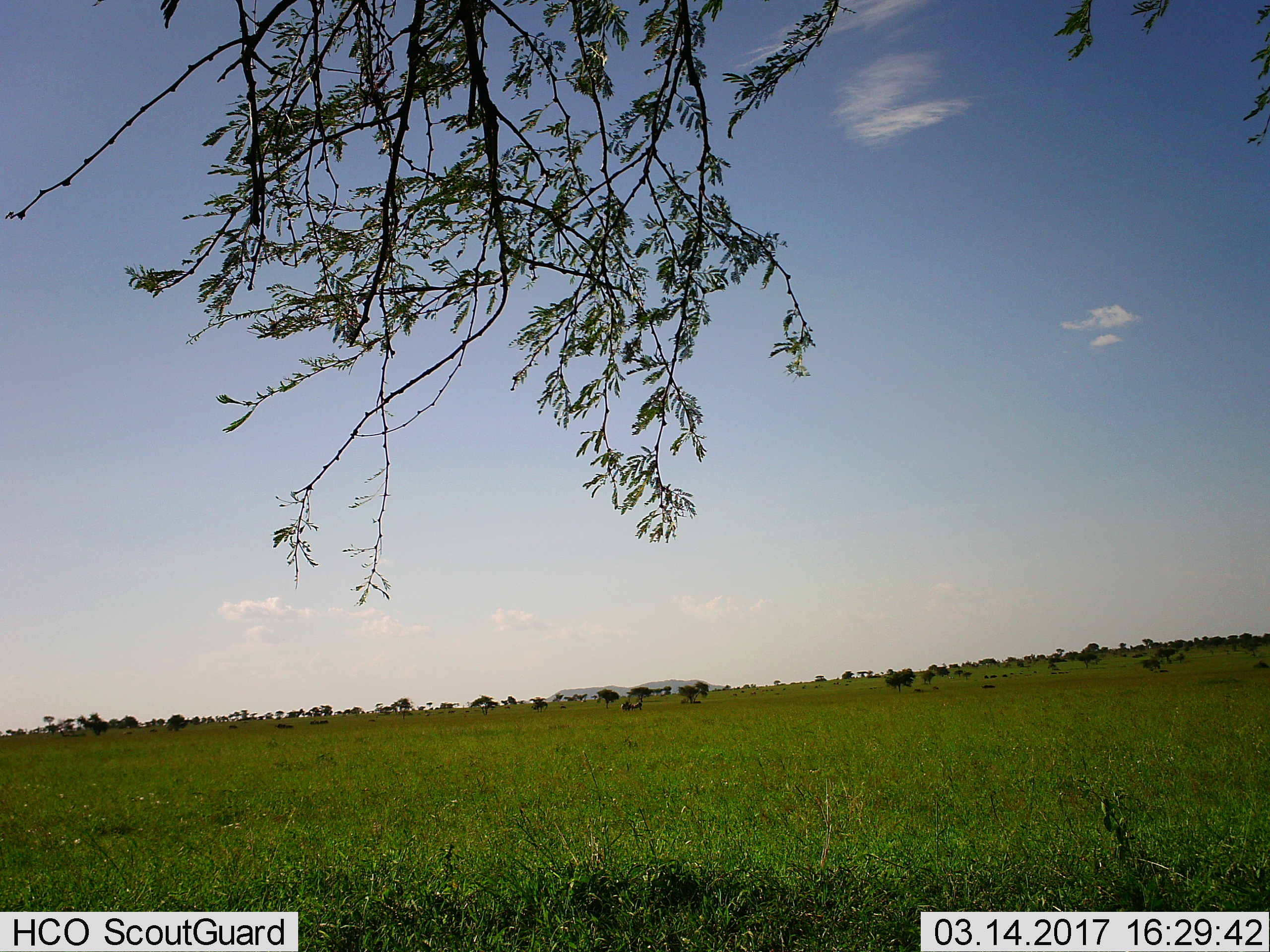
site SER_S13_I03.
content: unidentified animal